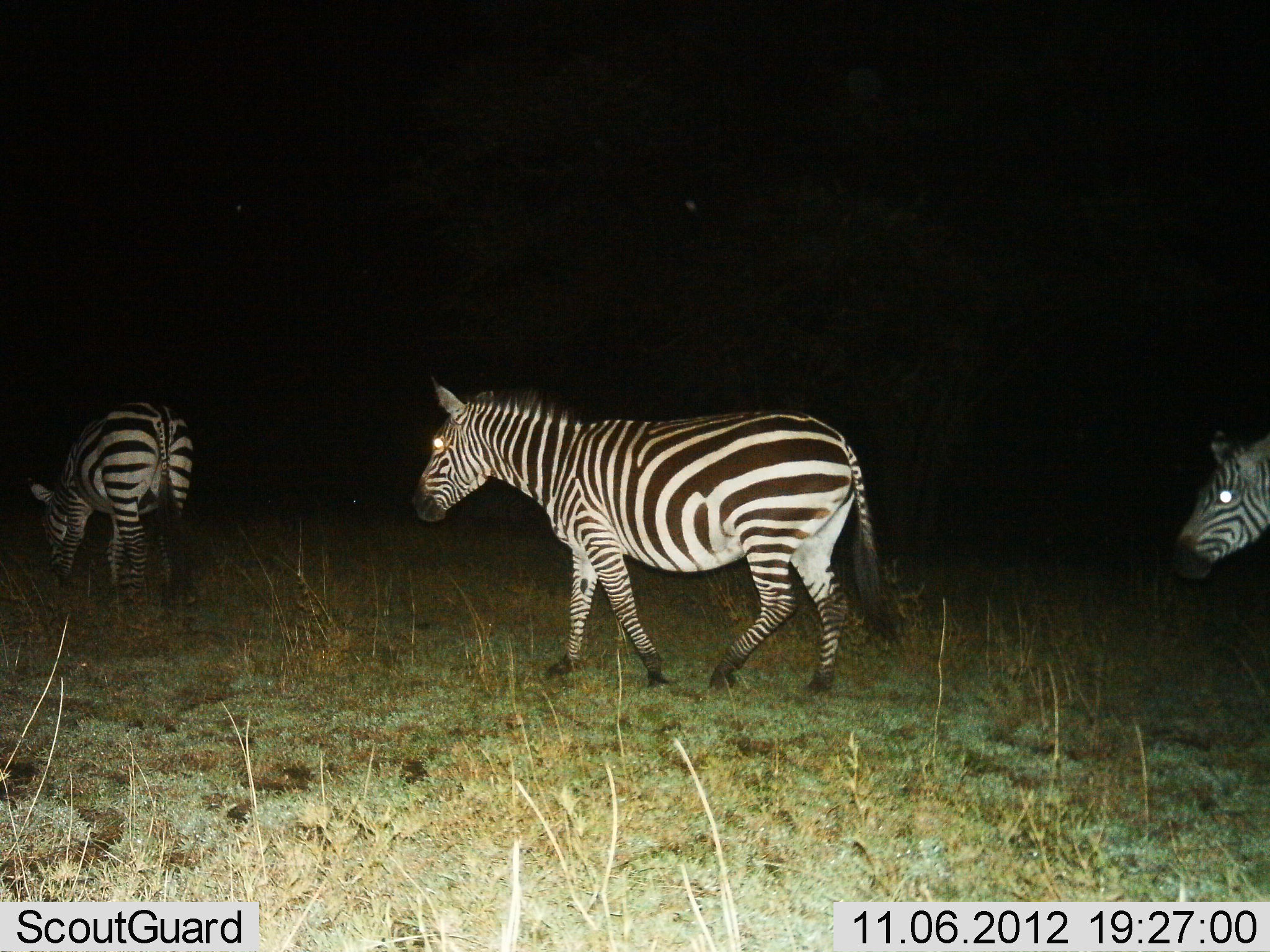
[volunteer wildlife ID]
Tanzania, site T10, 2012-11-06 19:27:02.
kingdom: Animalia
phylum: Chordata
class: Mammalia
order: Perissodactyla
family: Equidae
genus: Equus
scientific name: Equus quagga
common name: plains zebra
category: zebra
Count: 3.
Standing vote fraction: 10%.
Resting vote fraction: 0%.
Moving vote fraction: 100%.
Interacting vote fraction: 0%.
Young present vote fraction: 0%.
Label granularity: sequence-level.